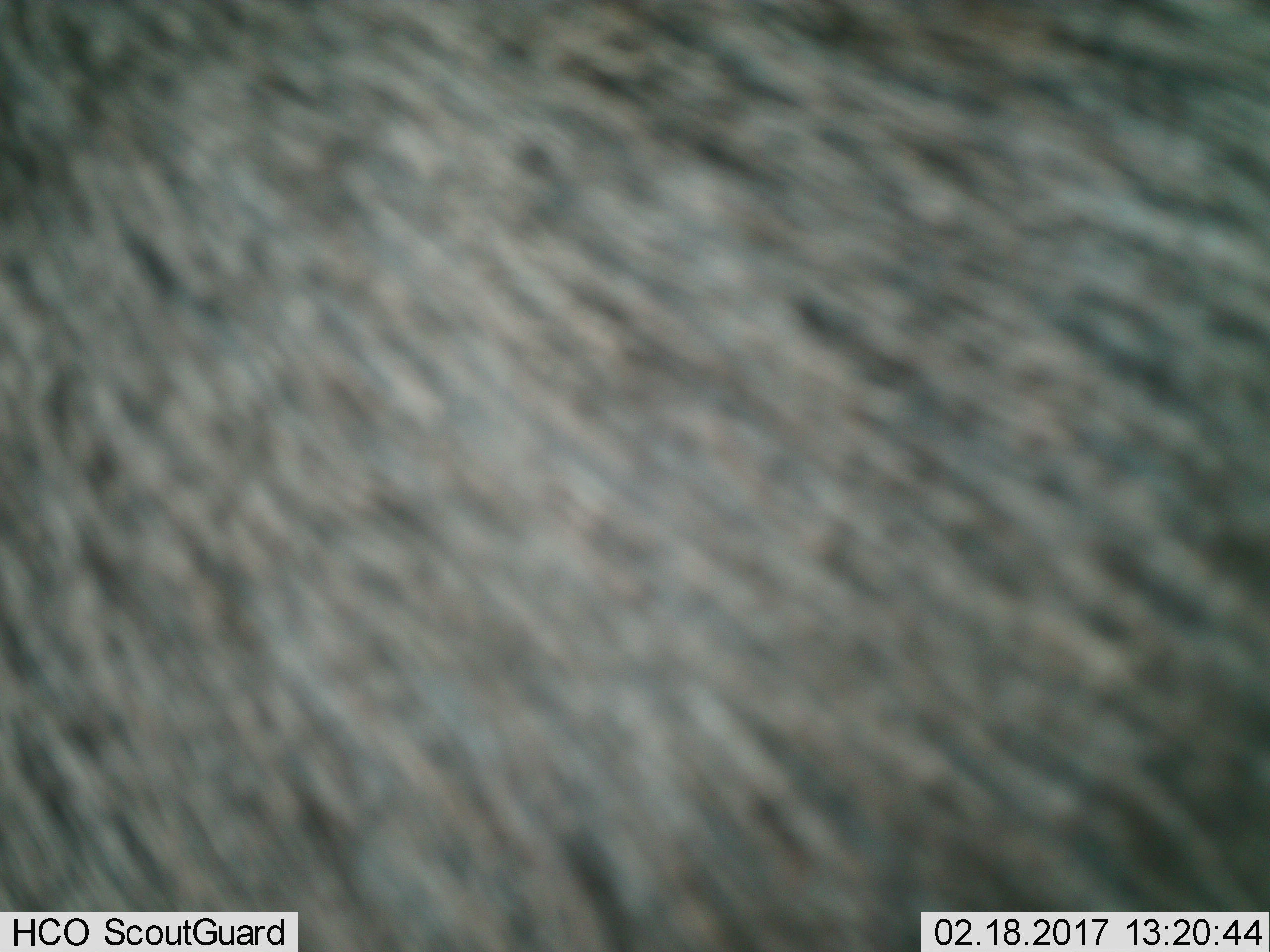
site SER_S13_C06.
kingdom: Animalia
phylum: Chordata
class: Mammalia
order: Artiodactyla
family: Bovidae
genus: Connochaetes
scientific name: Connochaetes taurinus taurinus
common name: blue wildebeest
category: wildebeestblue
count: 1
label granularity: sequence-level